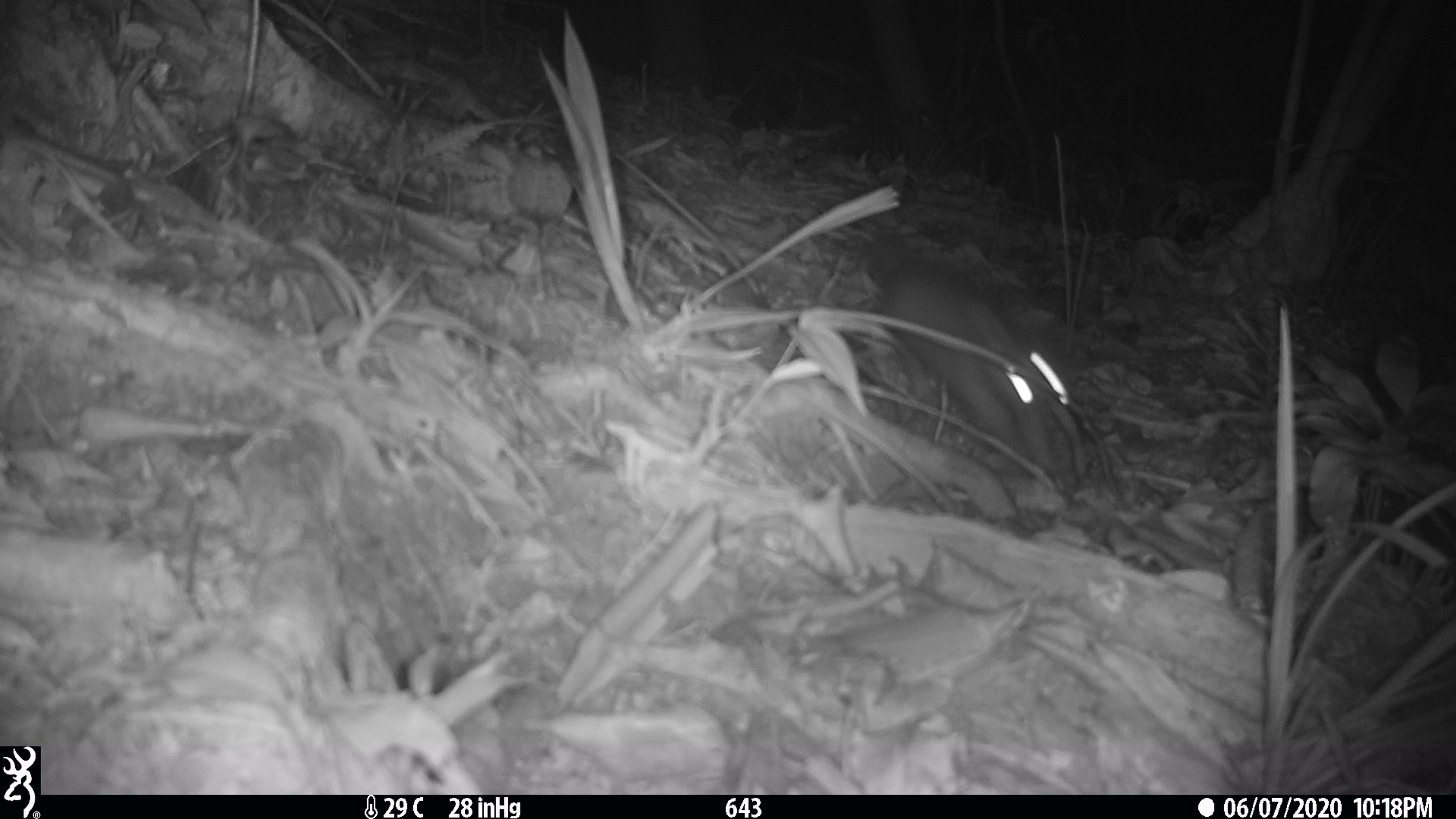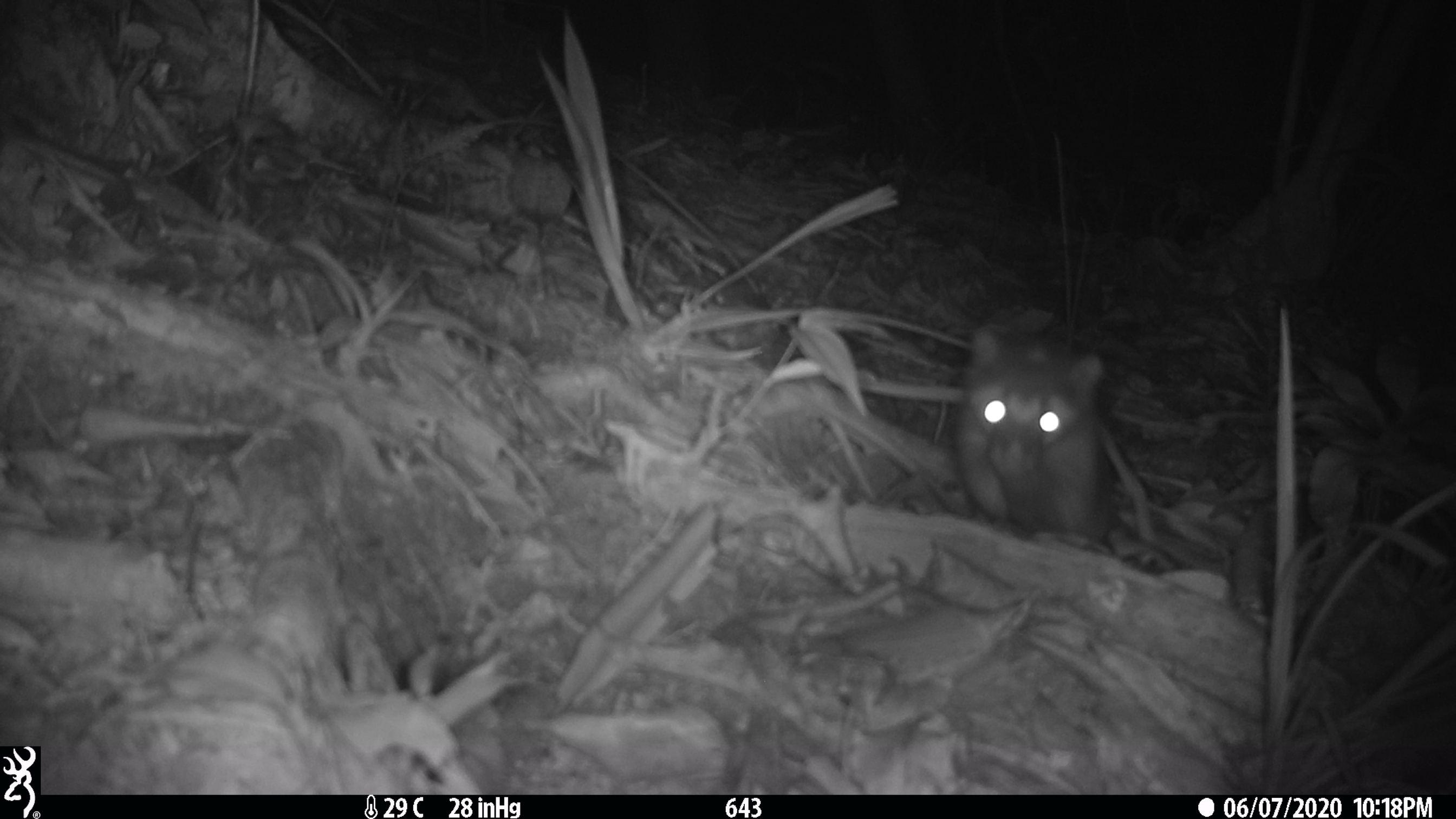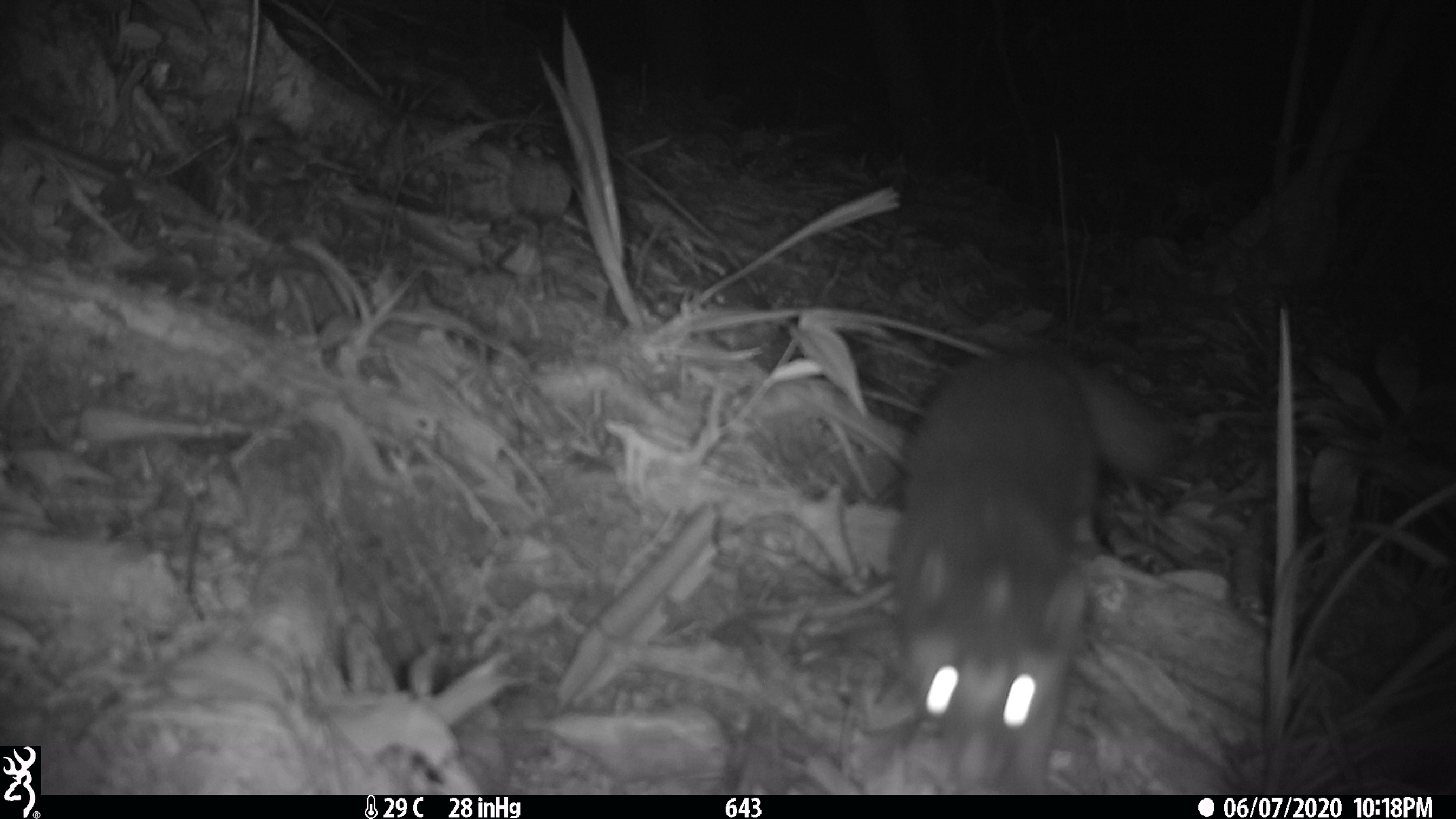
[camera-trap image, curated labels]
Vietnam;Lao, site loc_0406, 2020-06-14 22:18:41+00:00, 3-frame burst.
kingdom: Animalia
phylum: Chordata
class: Mammalia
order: Carnivora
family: Mustelidae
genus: Melogale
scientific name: Melogale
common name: ferret badger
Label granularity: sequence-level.